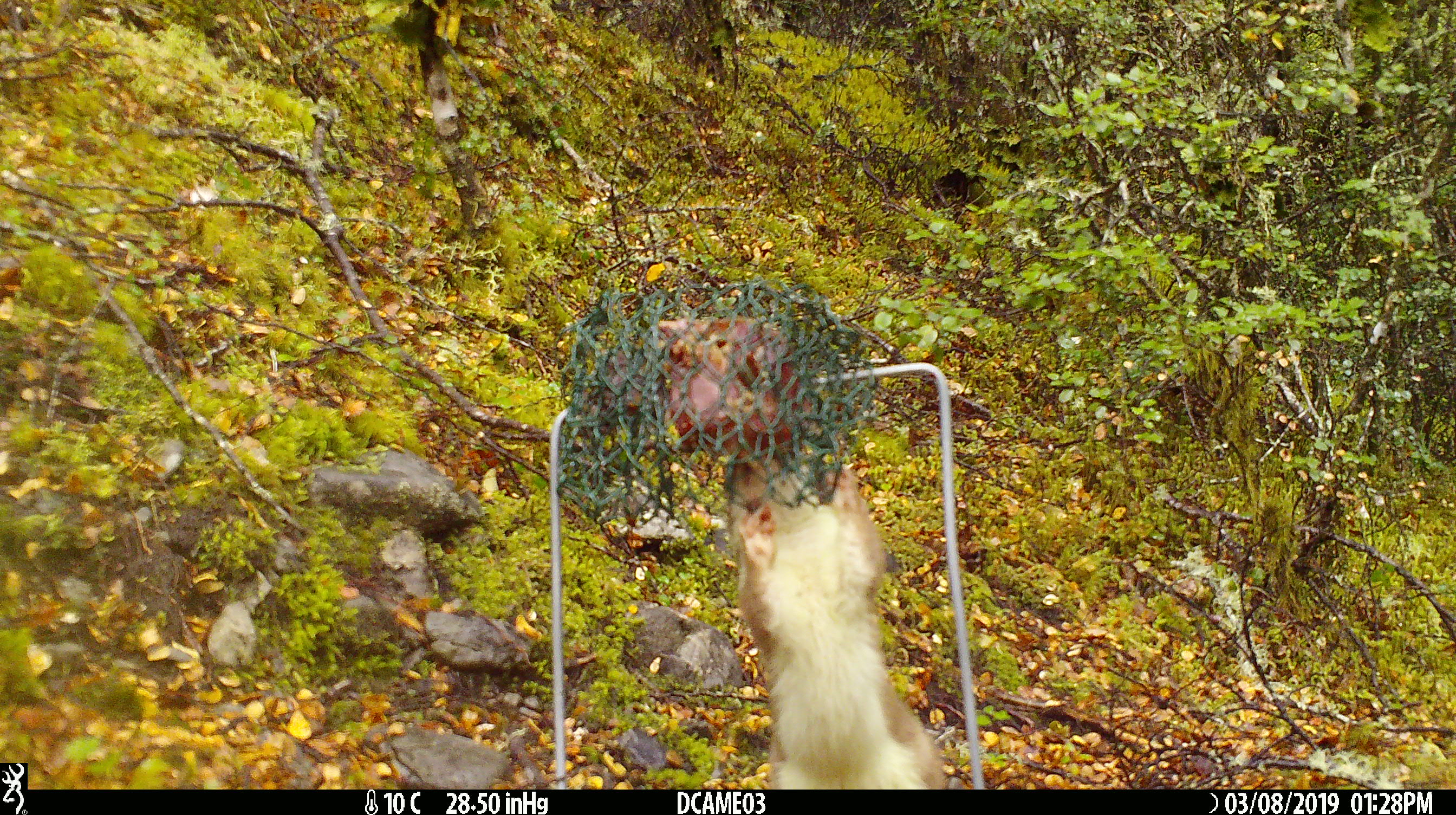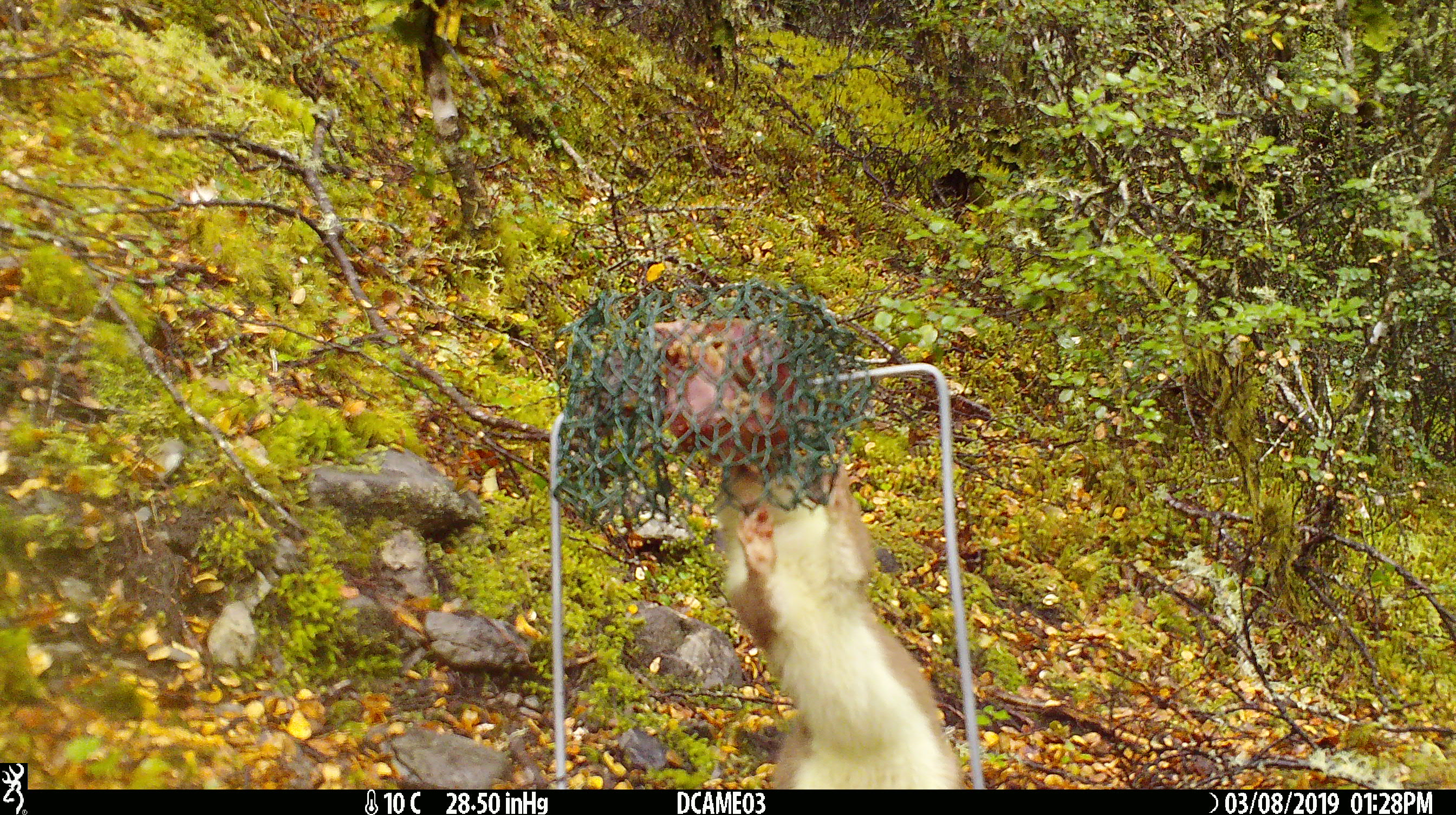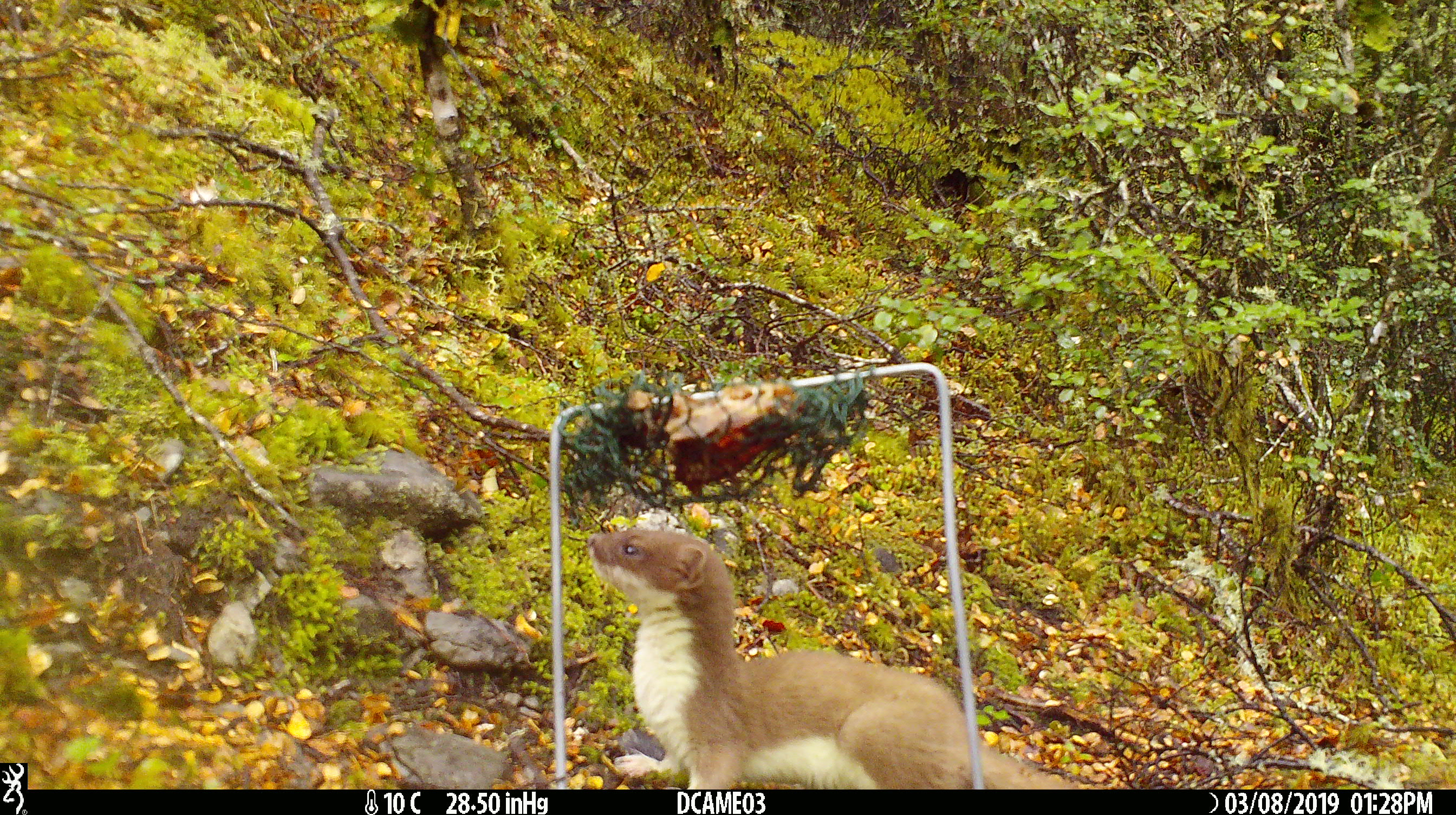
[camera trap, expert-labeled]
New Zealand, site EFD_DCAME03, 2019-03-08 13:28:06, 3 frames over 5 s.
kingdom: Animalia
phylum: Chordata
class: Mammalia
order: Carnivora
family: Mustelidae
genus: Mustela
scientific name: Mustela erminea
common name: stoat